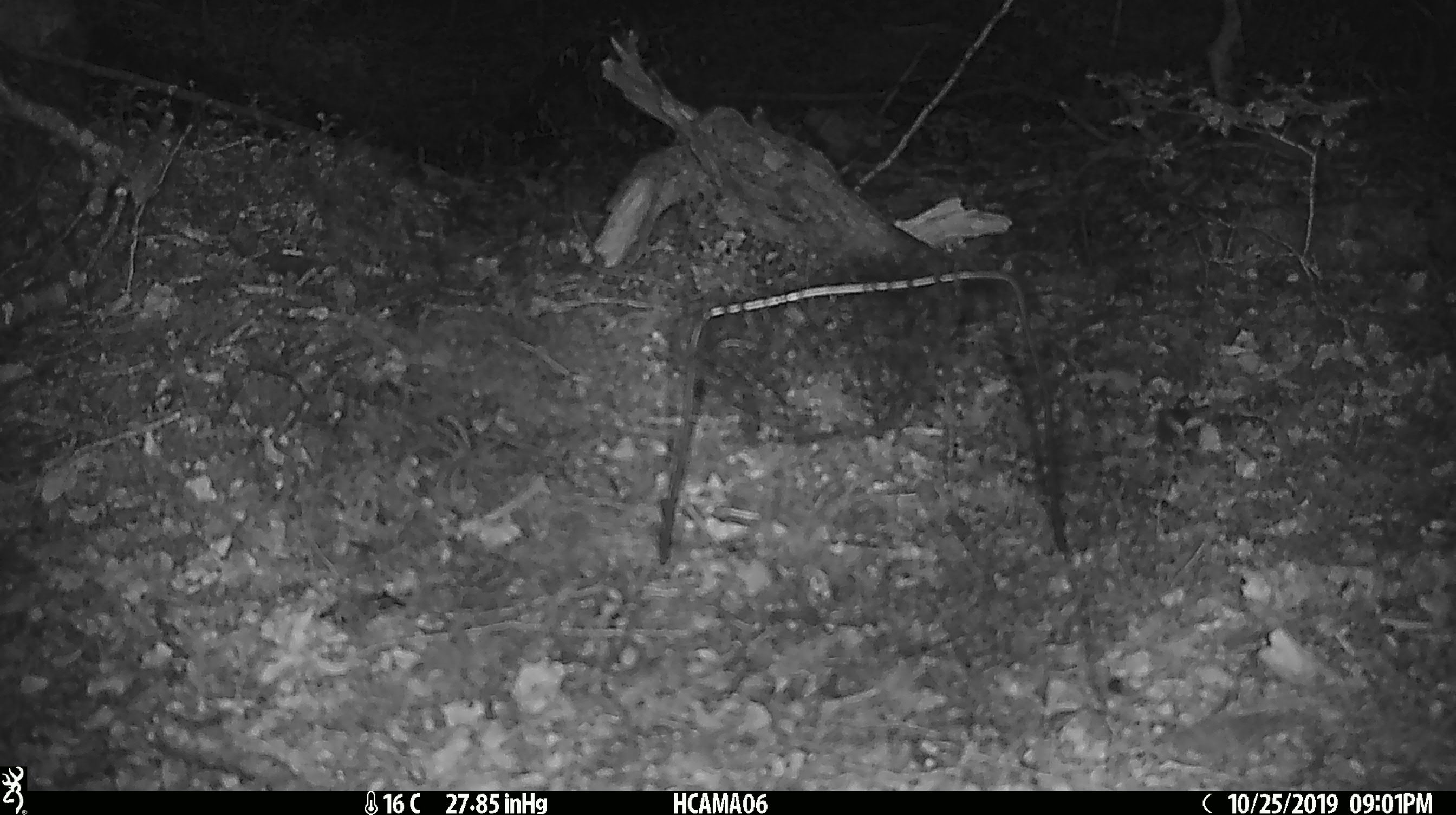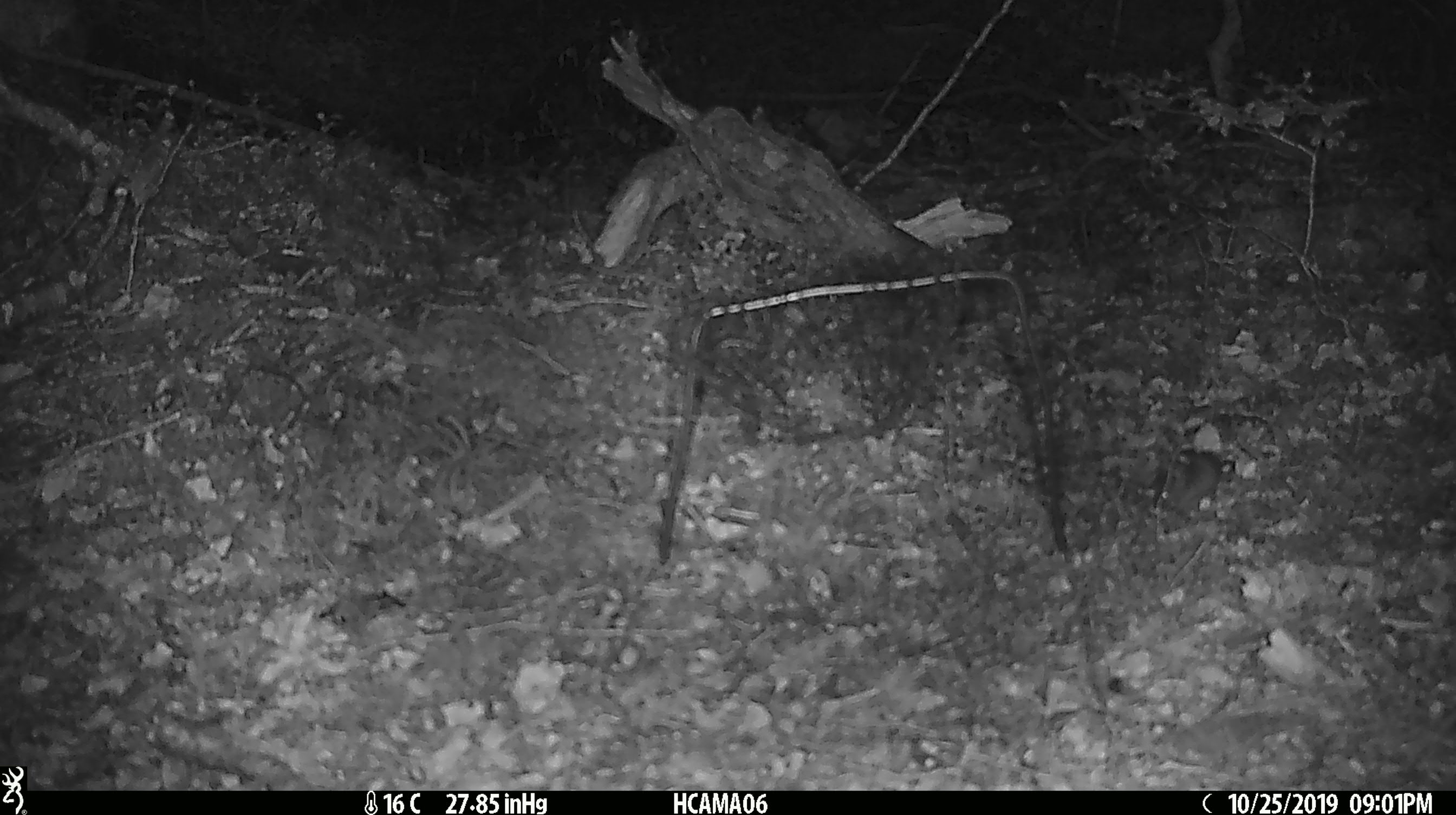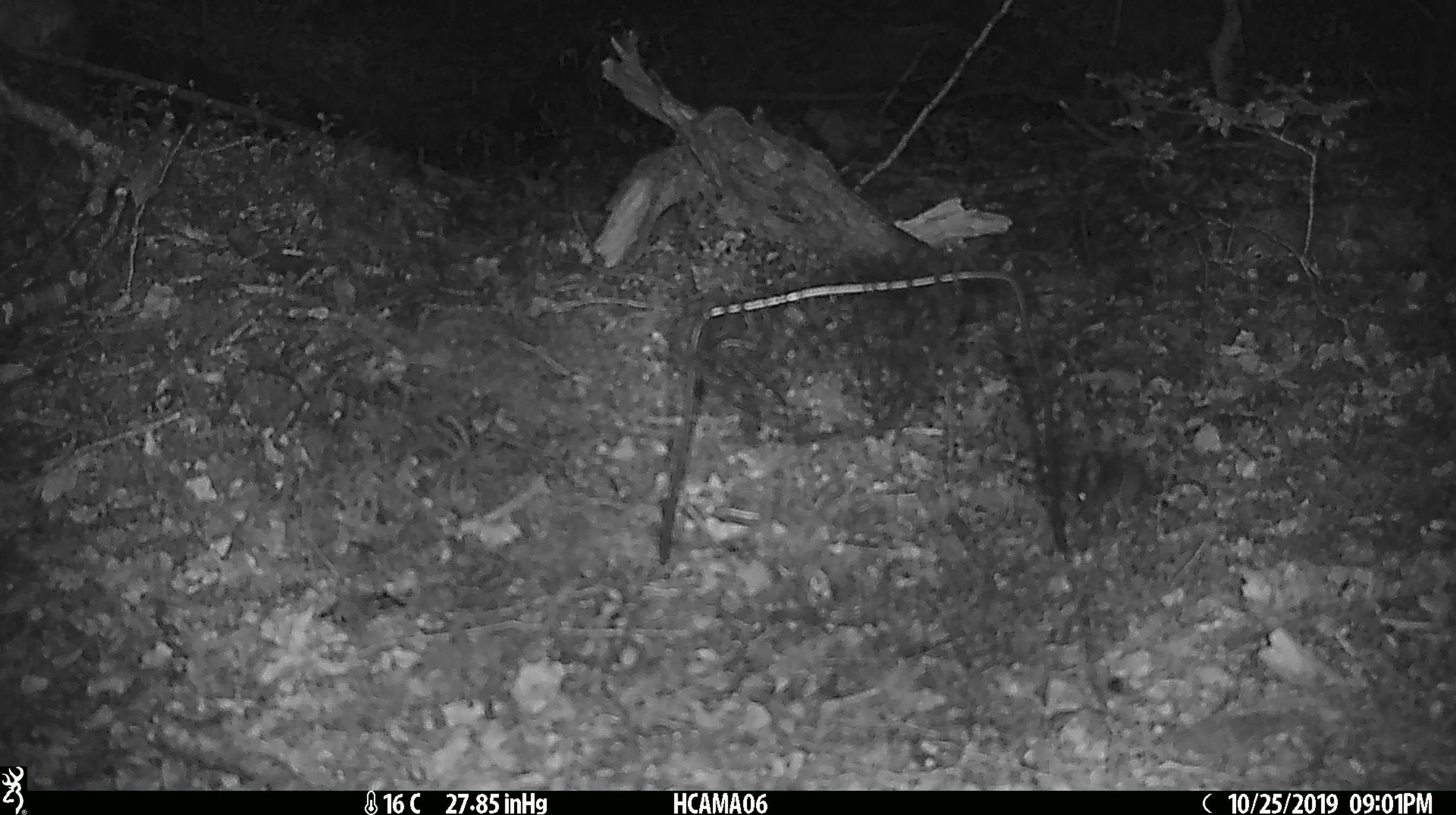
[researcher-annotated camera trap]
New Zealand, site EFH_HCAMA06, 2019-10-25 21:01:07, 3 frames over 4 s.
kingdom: Animalia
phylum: Chordata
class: Mammalia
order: Rodentia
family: Muridae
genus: Mus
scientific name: Mus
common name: mouse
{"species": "mouse (Mus)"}